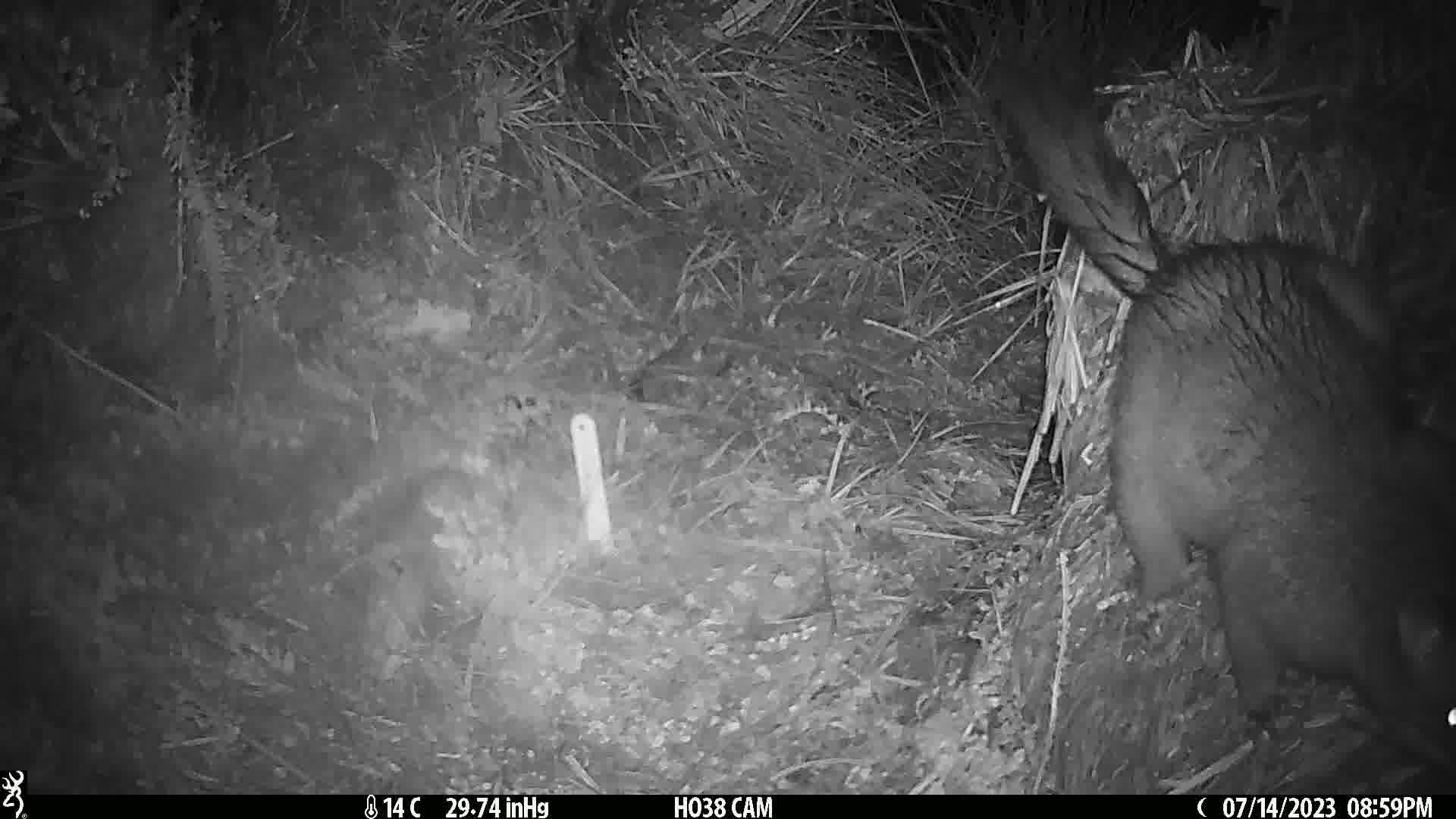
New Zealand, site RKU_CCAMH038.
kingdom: Animalia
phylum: Chordata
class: Mammalia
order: Diprotodontia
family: Phalangeridae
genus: Trichosurus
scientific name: Trichosurus vulpecula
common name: common brushtail possum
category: possum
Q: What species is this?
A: Possum (common brushtail possum) (Trichosurus vulpecula).